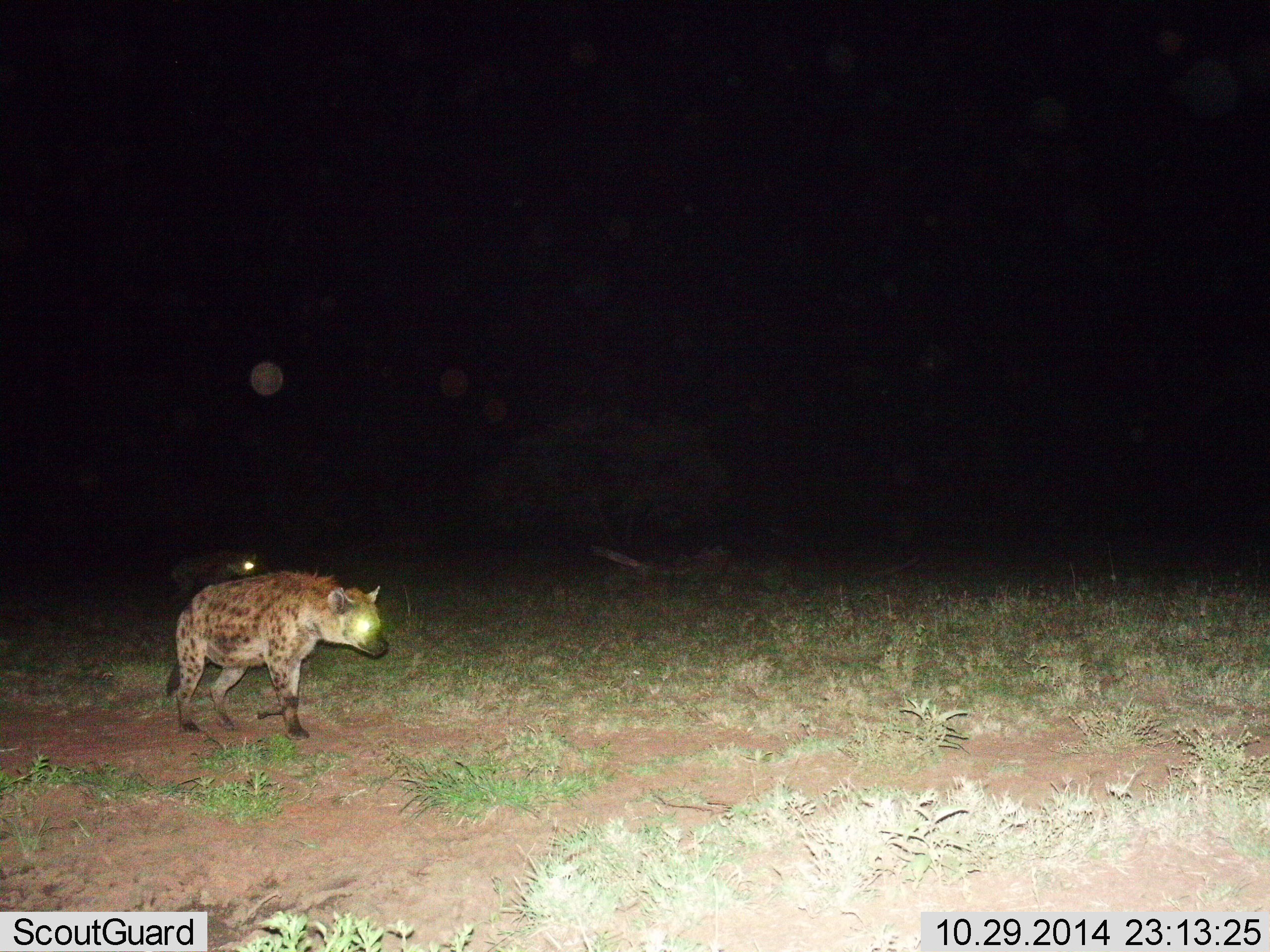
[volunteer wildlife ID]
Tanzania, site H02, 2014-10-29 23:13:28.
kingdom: Animalia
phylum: Chordata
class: Mammalia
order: Carnivora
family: Hyaenidae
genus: Crocuta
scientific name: Crocuta crocuta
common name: spotted hyena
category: hyenaspotted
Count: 2.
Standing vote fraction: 10%.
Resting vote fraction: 0%.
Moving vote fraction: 90%.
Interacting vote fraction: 0%.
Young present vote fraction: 0%.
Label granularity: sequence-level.